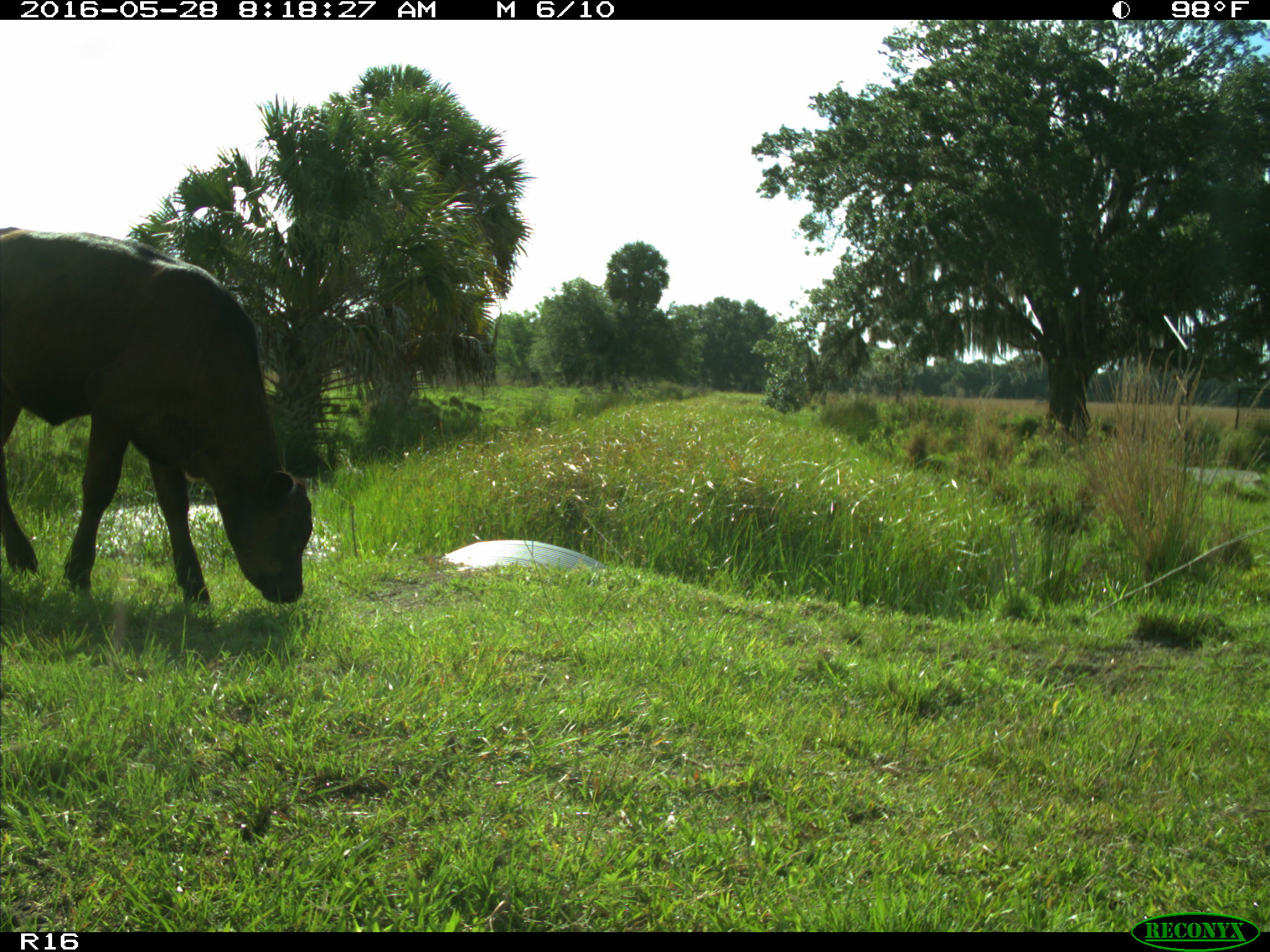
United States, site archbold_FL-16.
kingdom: Animalia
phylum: Chordata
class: Mammalia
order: Artiodactyla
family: Bovidae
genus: Bos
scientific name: Bos taurus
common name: domestic cow